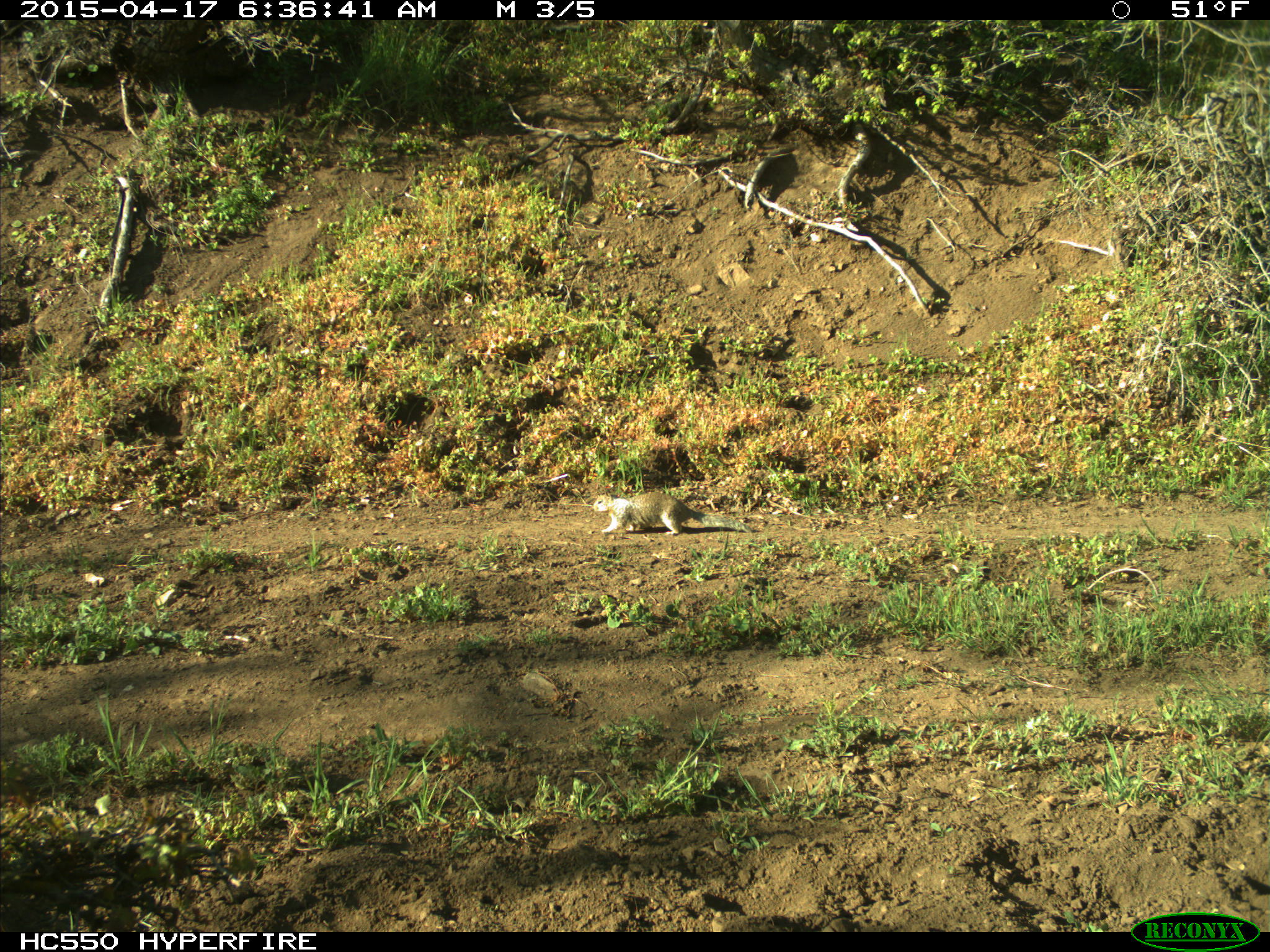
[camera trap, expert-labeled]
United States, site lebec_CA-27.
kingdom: Animalia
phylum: Chordata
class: Mammalia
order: Rodentia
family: Sciuridae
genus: Otospermophilus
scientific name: Otospermophilus beecheyi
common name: california ground squirrel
Otospermophilus beecheyi (california ground squirrel).